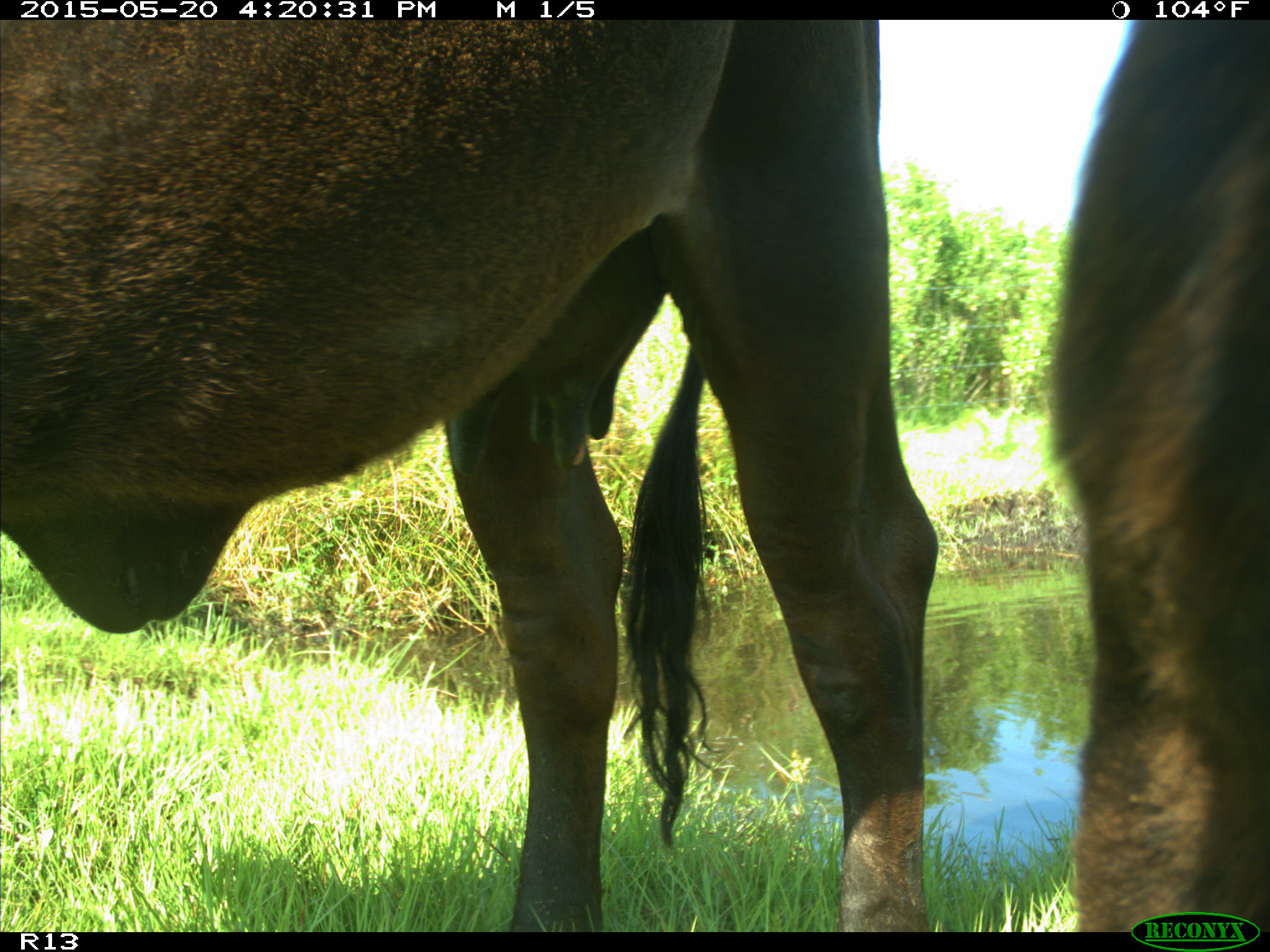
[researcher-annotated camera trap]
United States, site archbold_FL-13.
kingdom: Animalia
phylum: Chordata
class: Mammalia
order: Artiodactyla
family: Bovidae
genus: Bos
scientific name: Bos taurus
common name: domestic cow